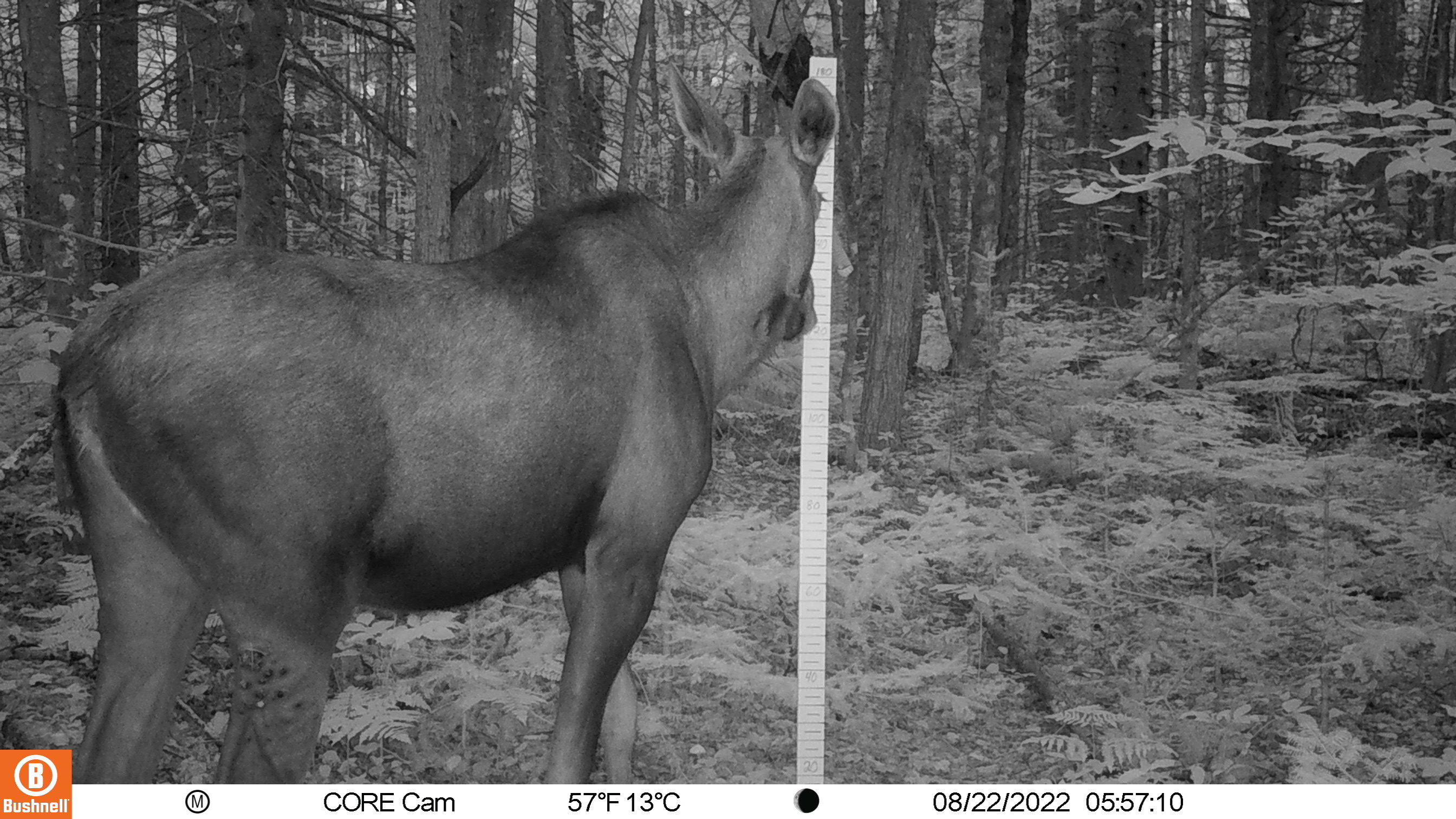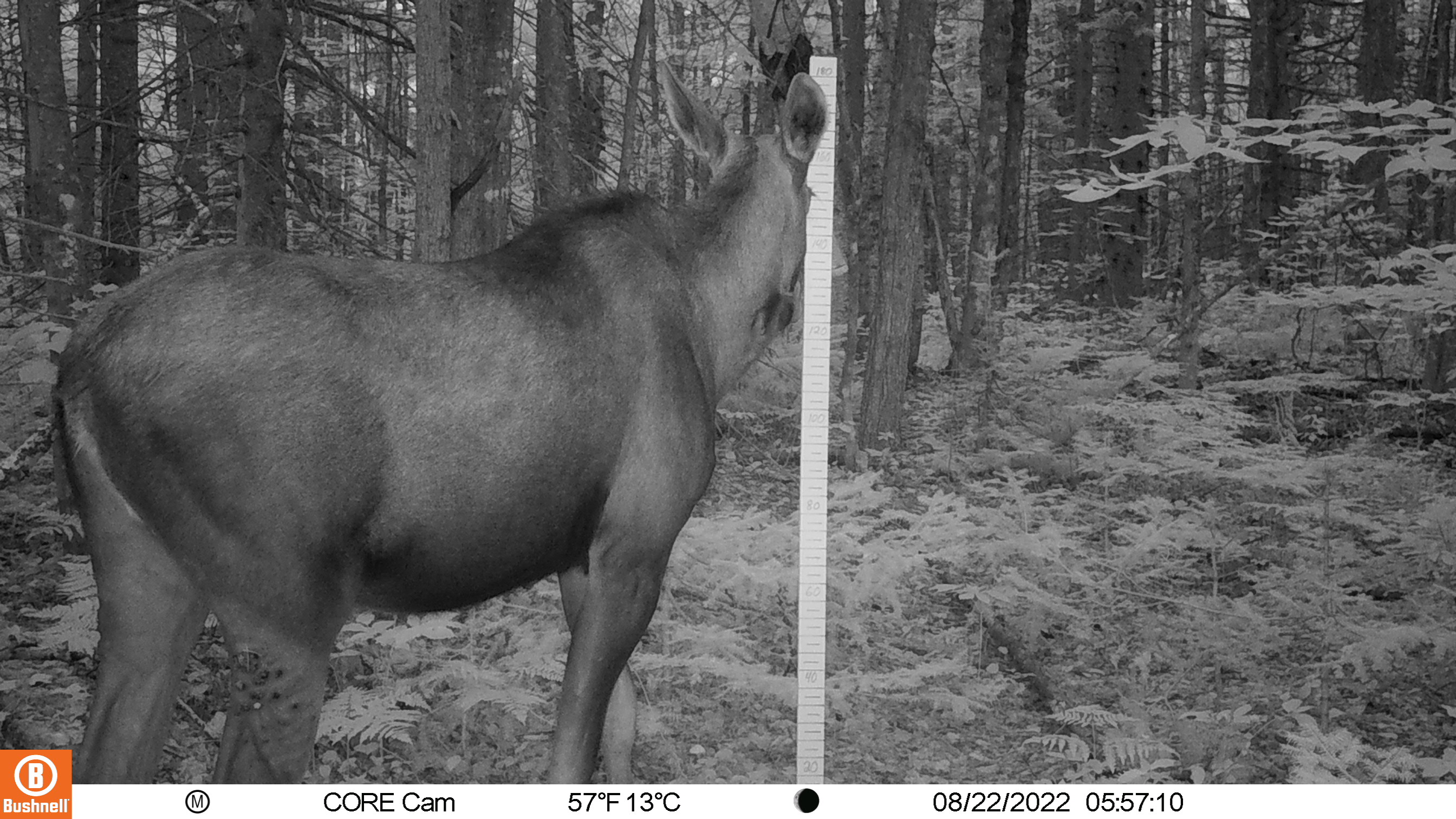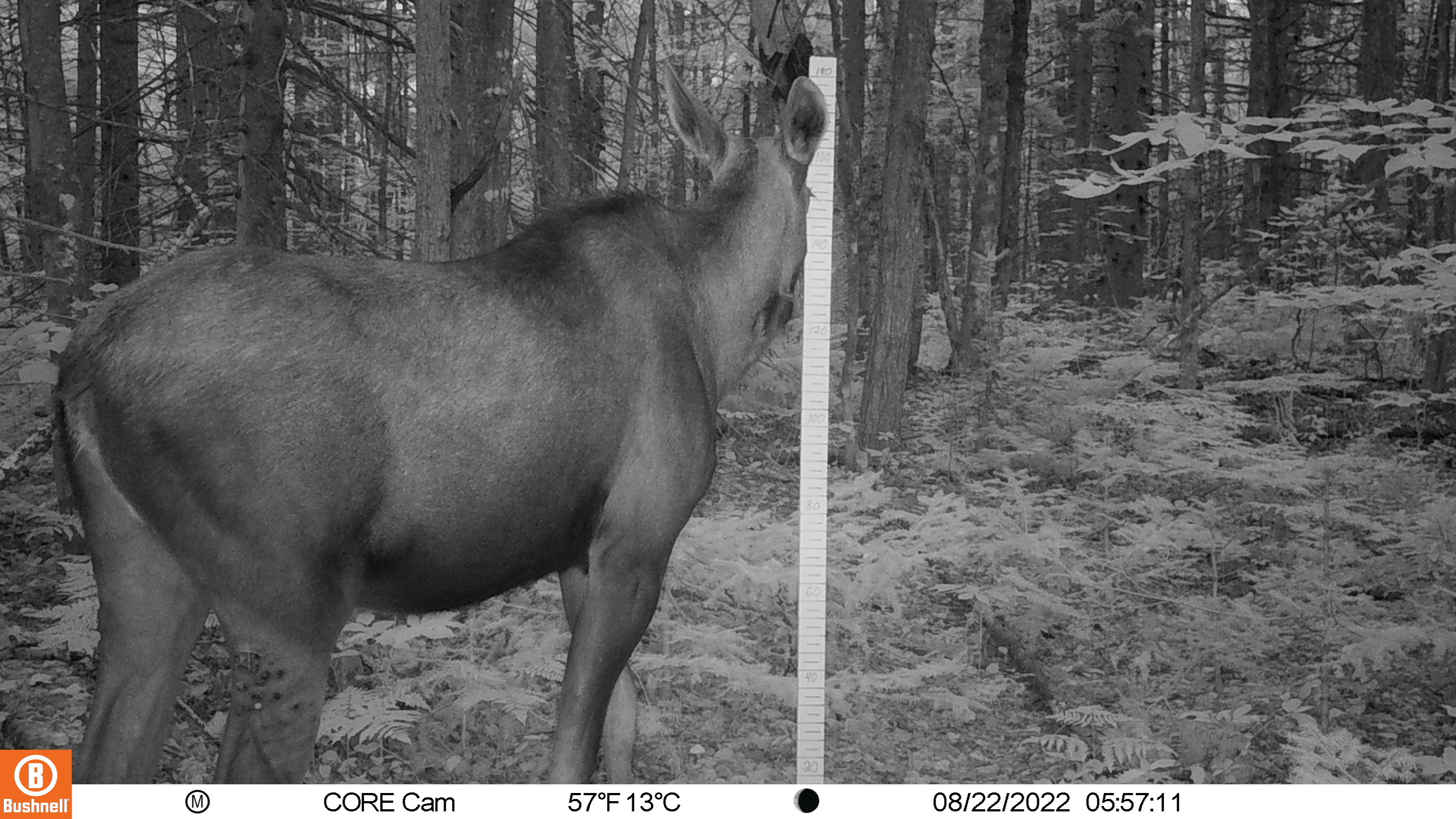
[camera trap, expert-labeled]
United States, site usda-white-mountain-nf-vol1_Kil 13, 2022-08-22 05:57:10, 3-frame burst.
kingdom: Animalia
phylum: Chordata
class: Mammalia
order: Artiodactyla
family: Cervidae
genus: Alces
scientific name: Alces alces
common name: moose